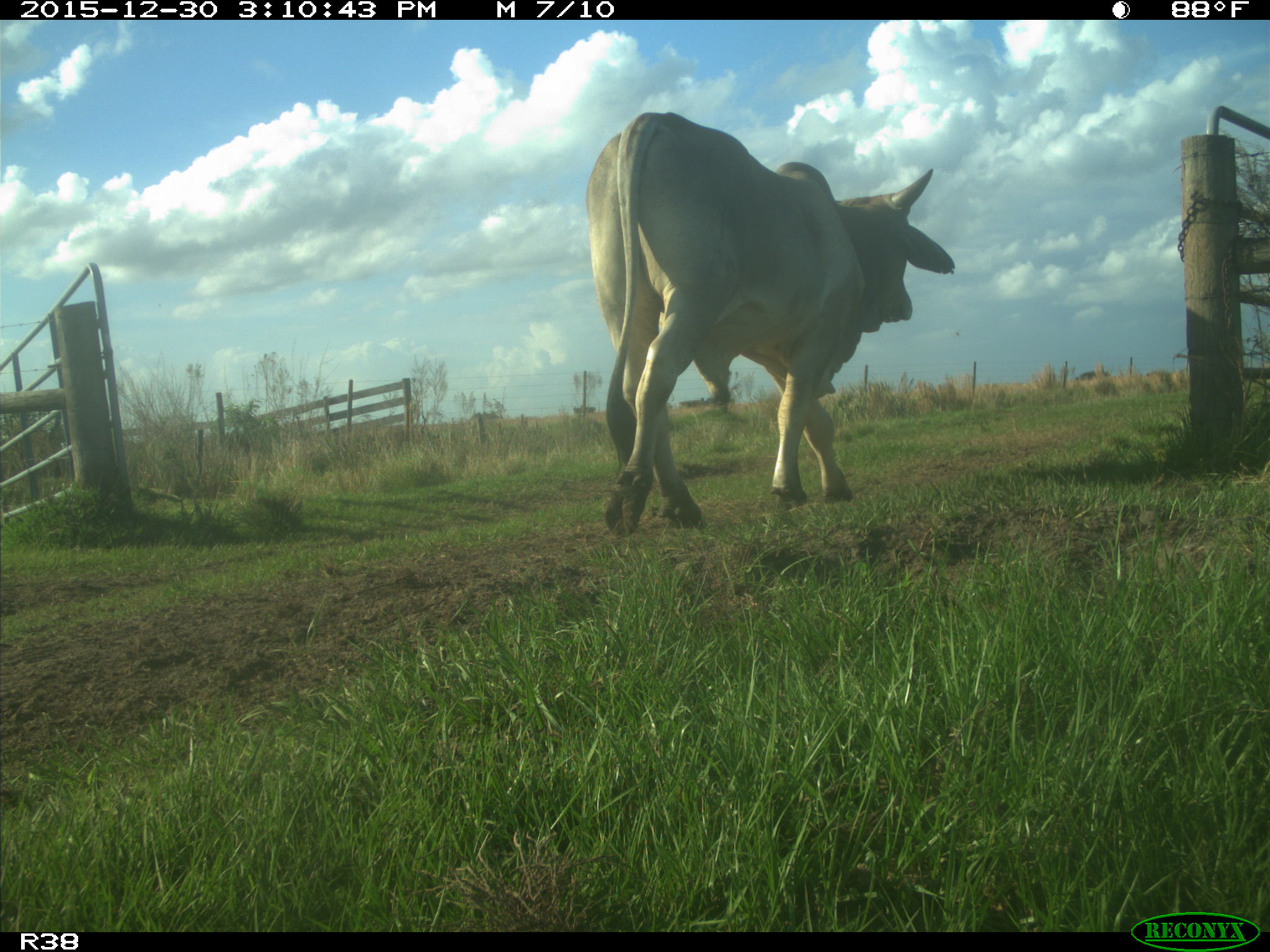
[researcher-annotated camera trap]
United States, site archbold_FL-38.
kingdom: Animalia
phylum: Chordata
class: Mammalia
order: Artiodactyla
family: Bovidae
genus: Bos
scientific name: Bos taurus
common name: domestic cow